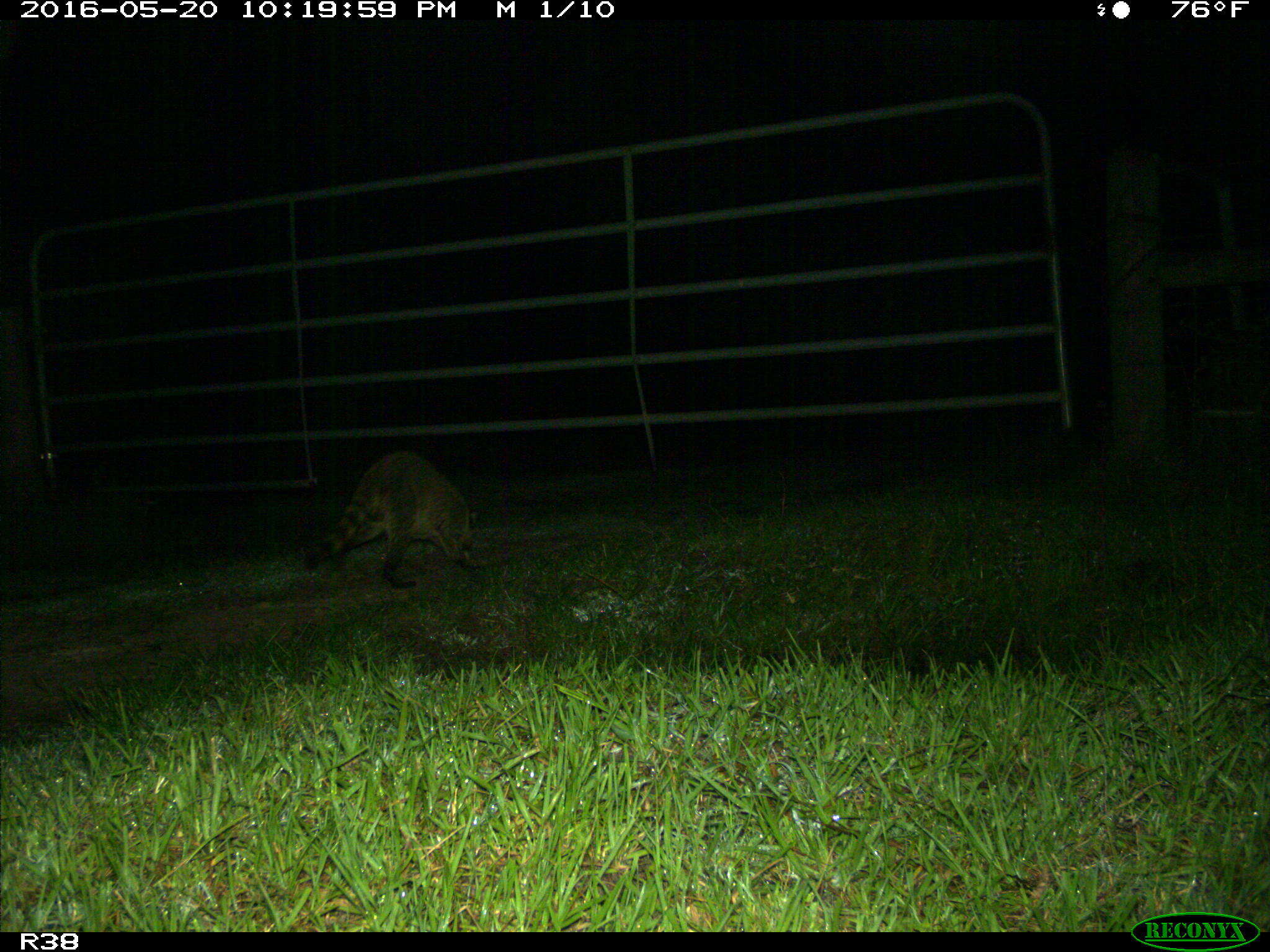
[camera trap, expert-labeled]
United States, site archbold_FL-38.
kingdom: Animalia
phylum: Chordata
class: Mammalia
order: Carnivora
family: Procyonidae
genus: Procyon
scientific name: Procyon lotor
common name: common raccoon